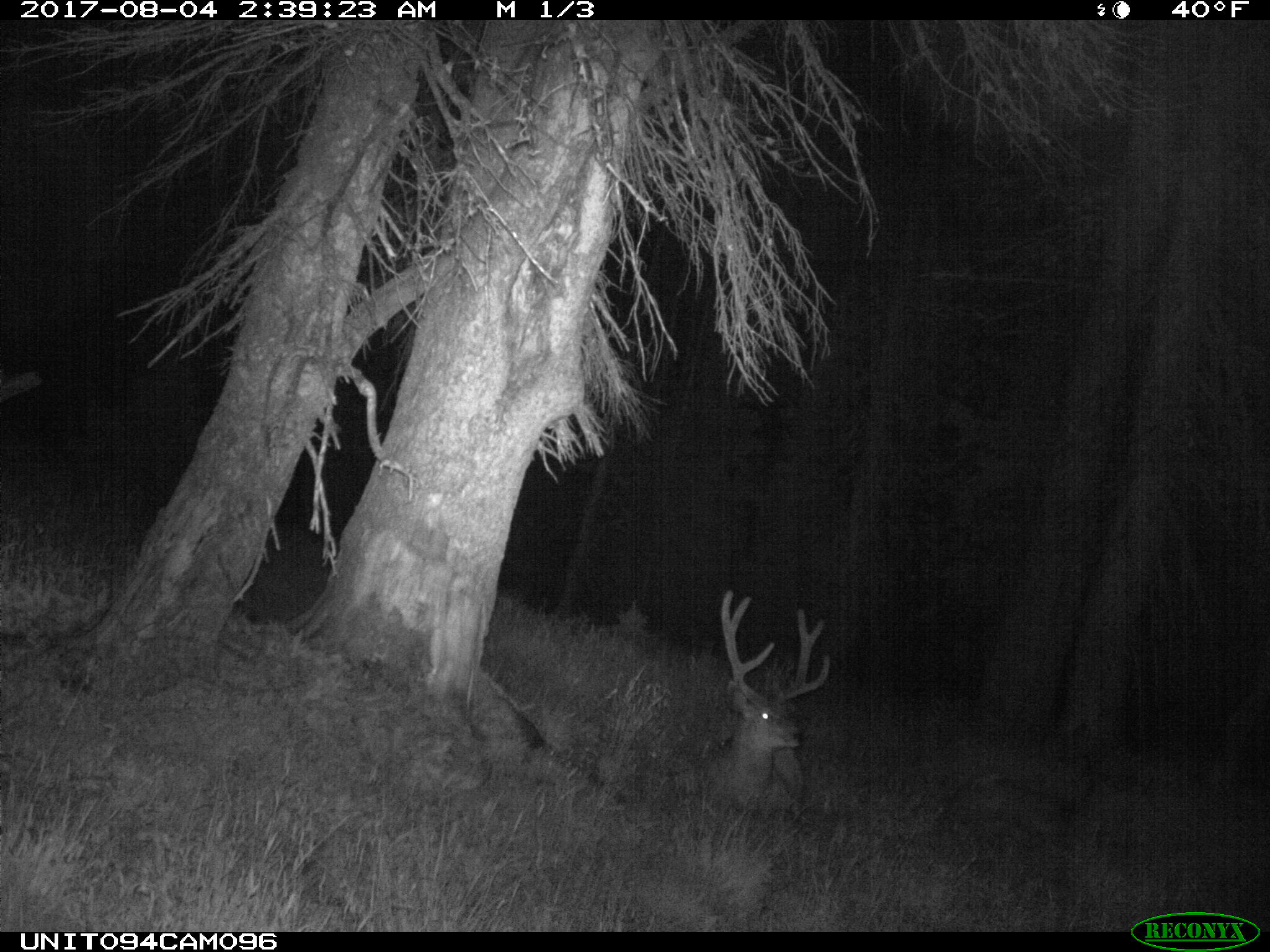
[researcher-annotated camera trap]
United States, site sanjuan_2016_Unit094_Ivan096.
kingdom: Animalia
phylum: Chordata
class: Mammalia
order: Artiodactyla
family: Cervidae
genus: Odocoileus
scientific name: Odocoileus hemionus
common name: mule deer